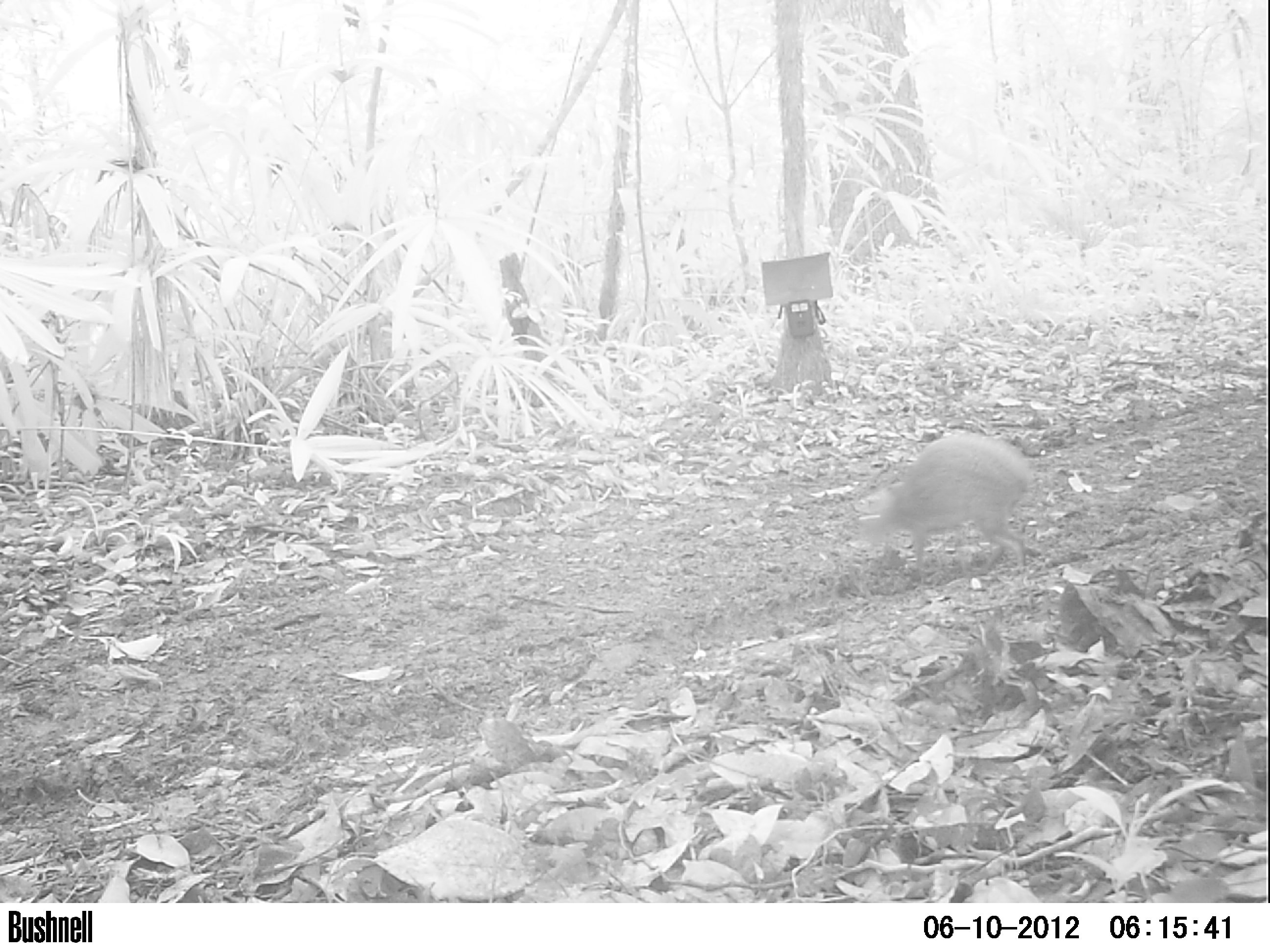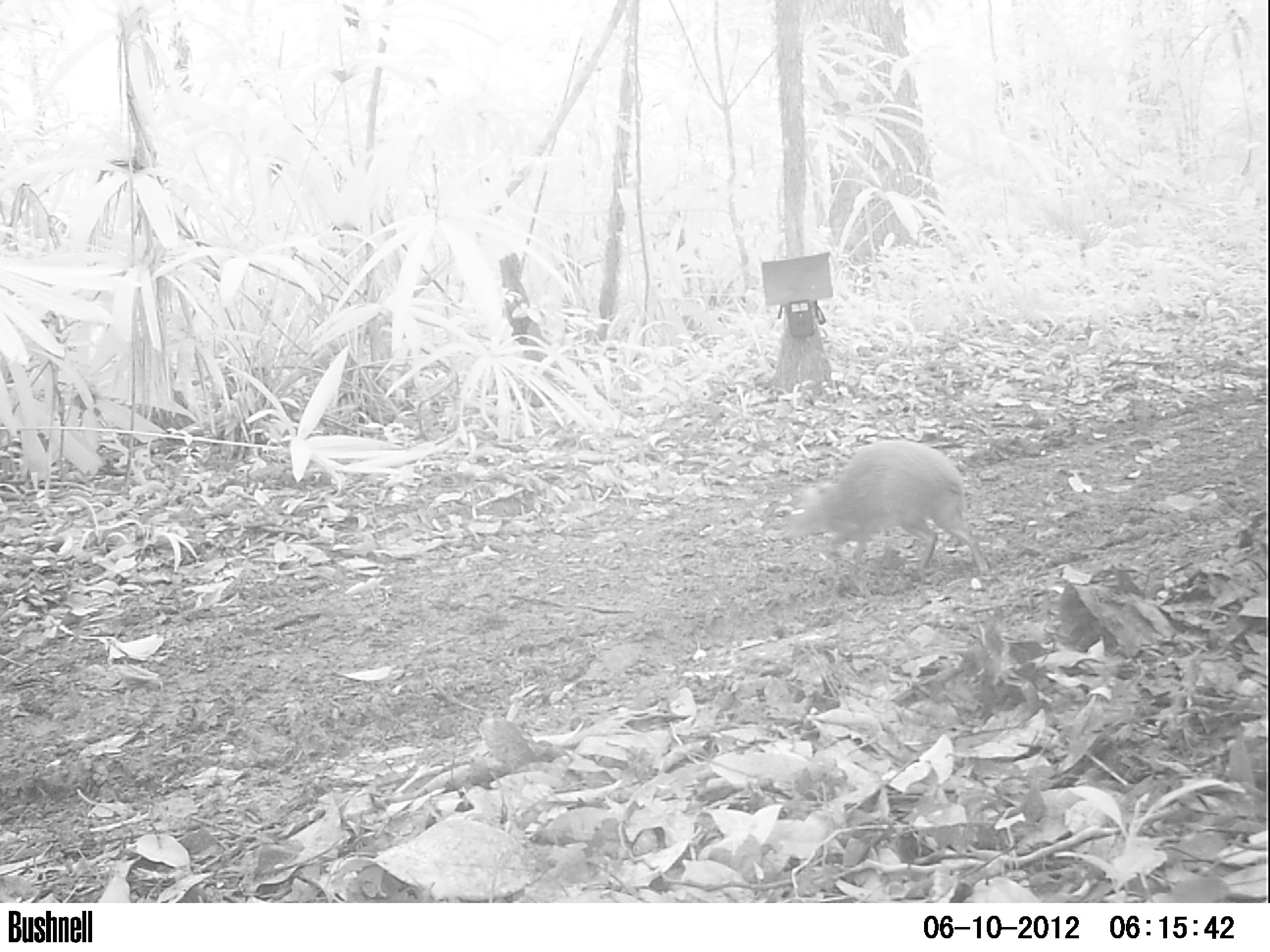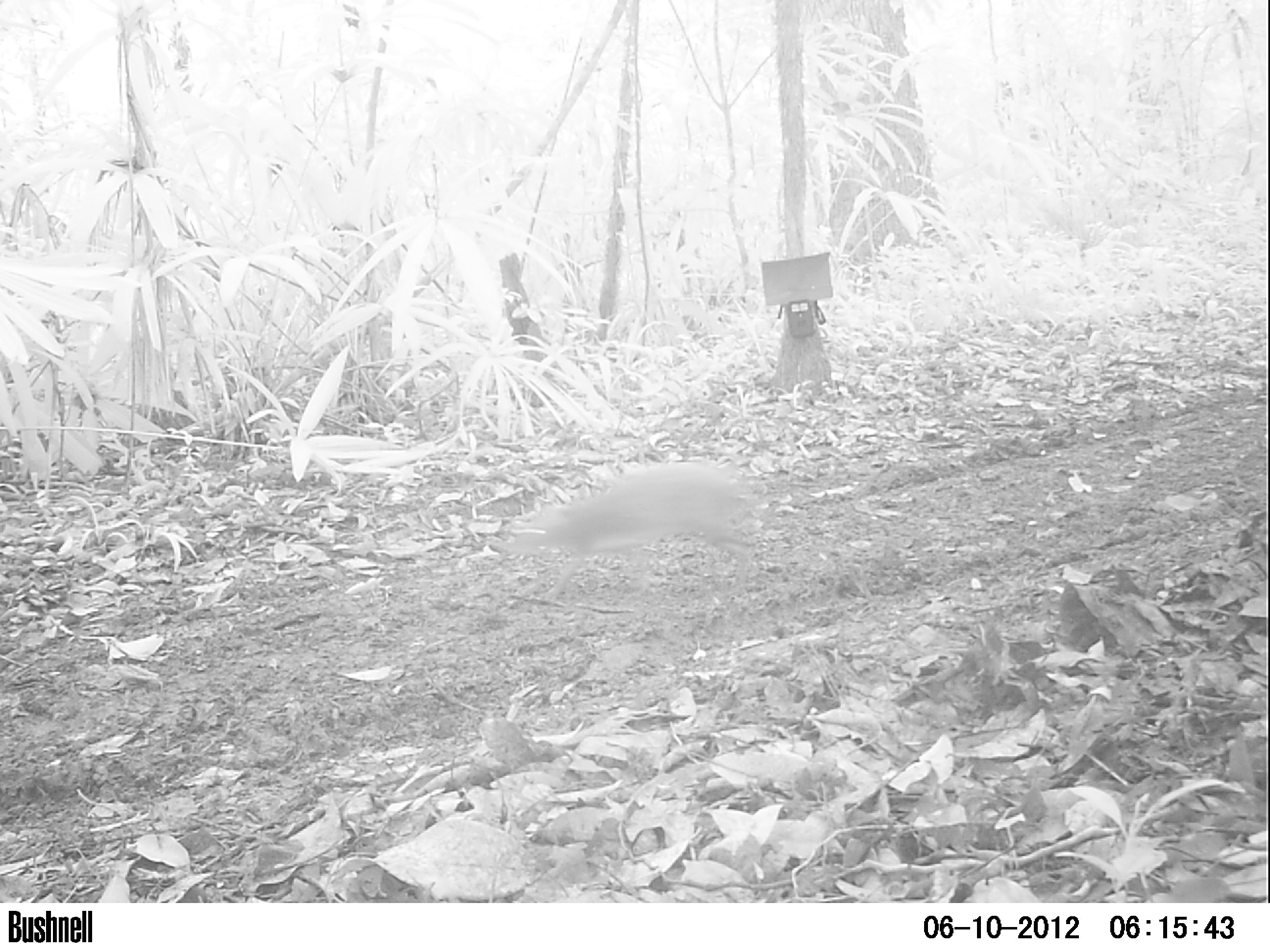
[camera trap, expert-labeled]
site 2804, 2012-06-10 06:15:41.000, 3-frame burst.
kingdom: Animalia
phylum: Chordata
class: Mammalia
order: Rodentia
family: Dasyproctidae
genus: Dasyprocta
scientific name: Dasyprocta punctata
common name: central american agouti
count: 1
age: adult